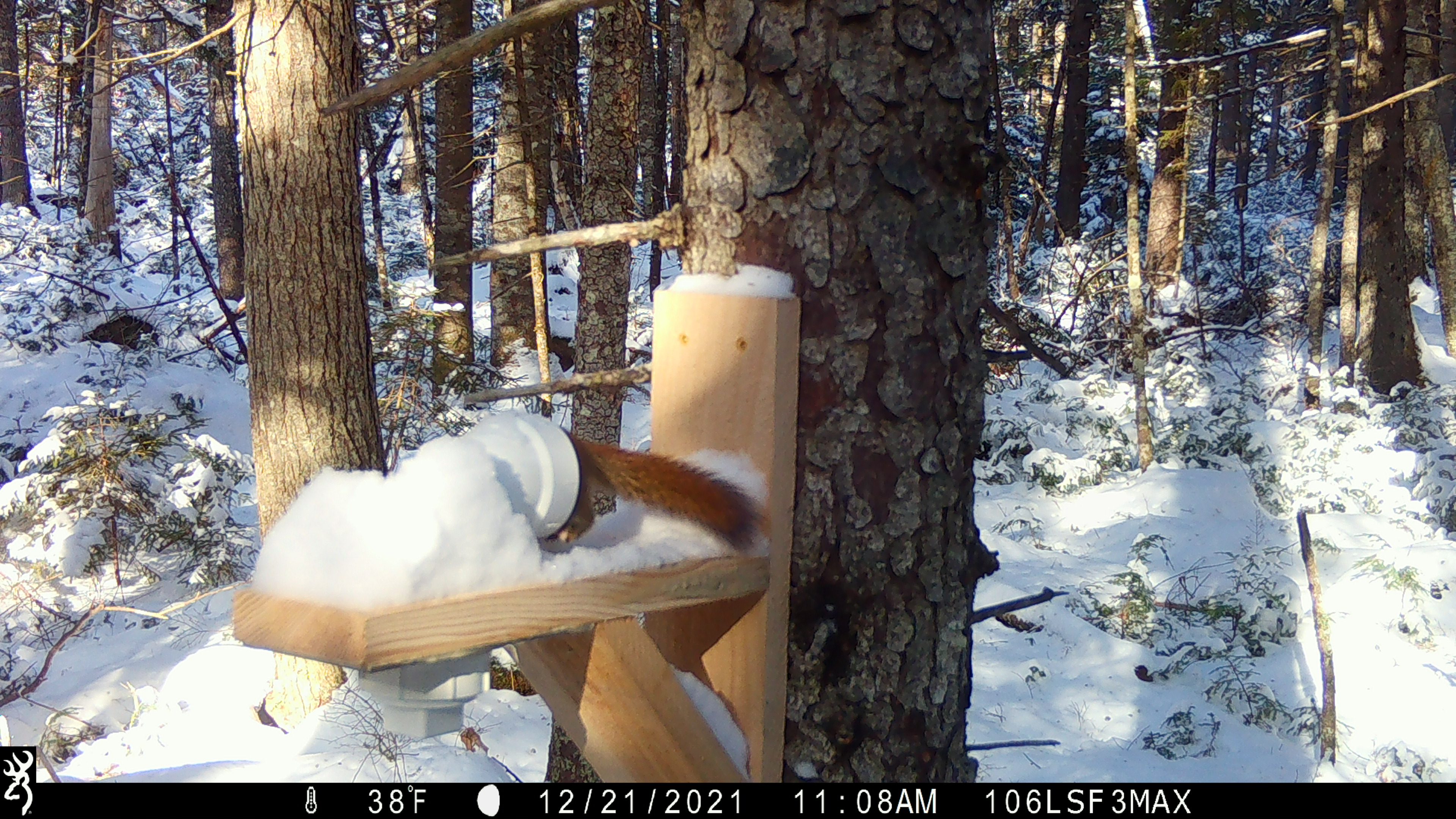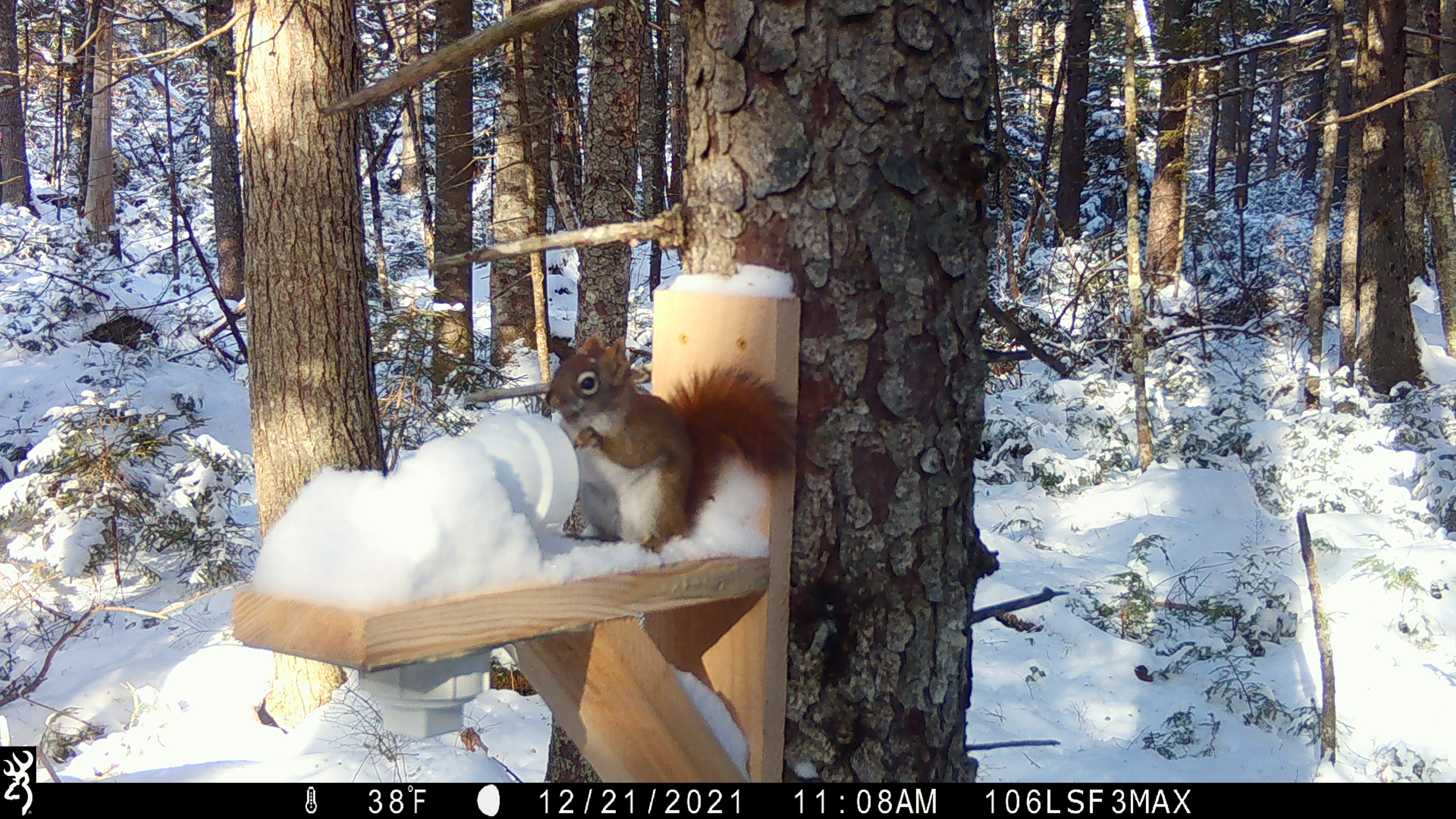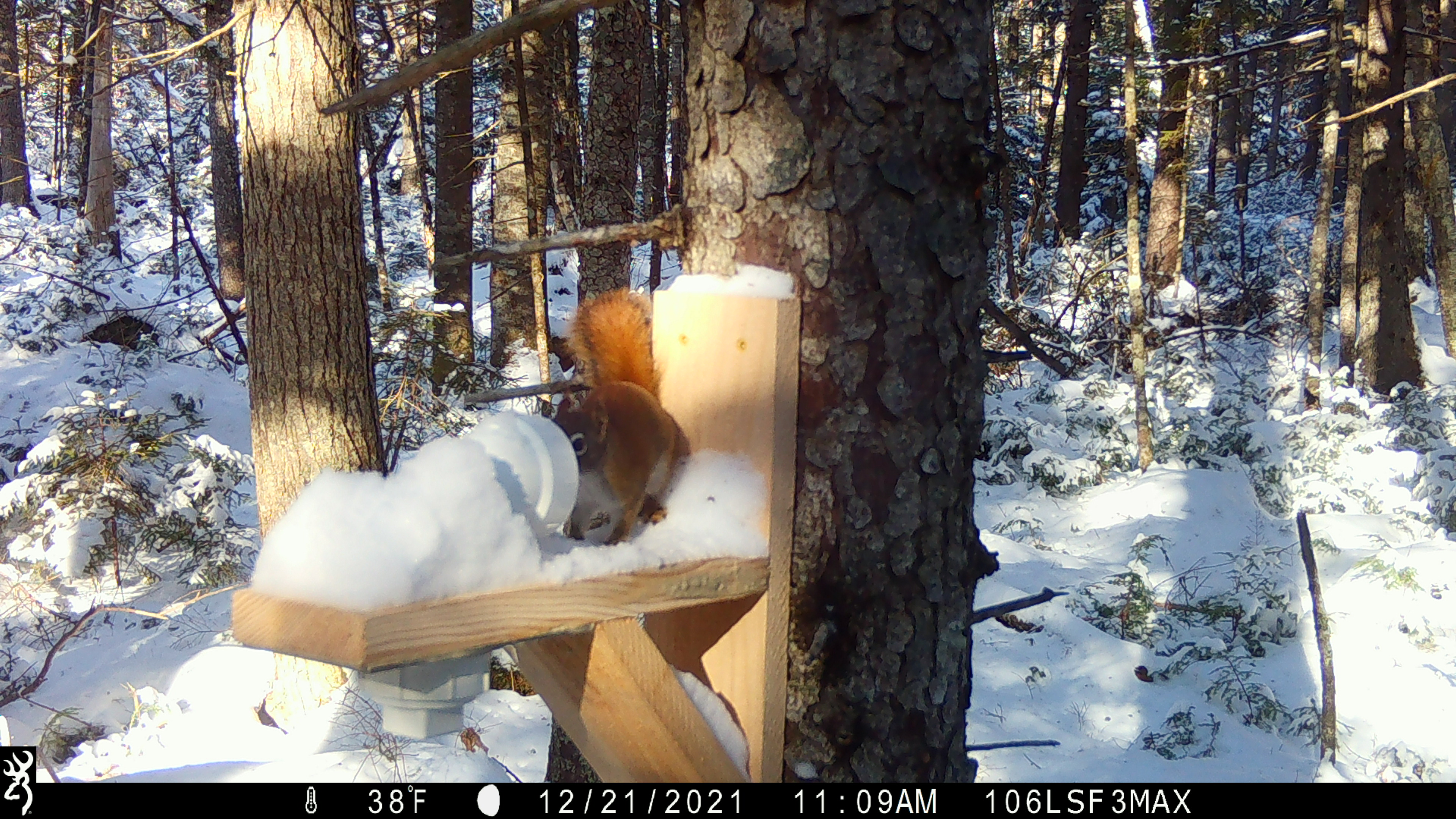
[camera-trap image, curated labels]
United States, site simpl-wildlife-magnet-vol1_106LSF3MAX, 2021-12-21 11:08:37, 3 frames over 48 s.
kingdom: Animalia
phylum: Chordata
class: Mammalia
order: Rodentia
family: Sciuridae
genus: Tamiasciurus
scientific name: Tamiasciurus hudsonicus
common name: red squirrel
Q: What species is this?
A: Red squirrel (Tamiasciurus hudsonicus).